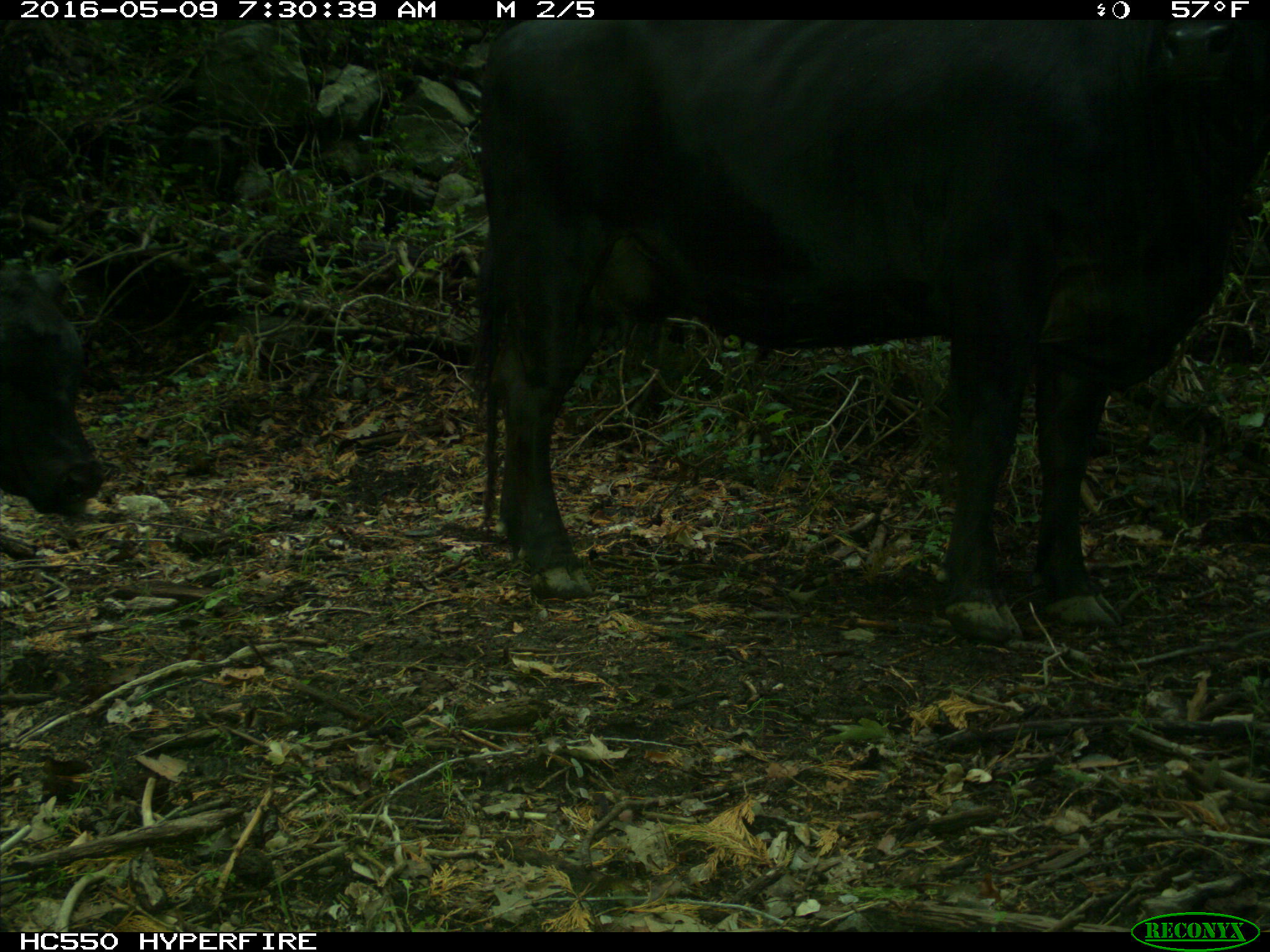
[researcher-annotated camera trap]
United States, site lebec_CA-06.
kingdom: Animalia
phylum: Chordata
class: Mammalia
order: Artiodactyla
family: Bovidae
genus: Bos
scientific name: Bos taurus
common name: domestic cow